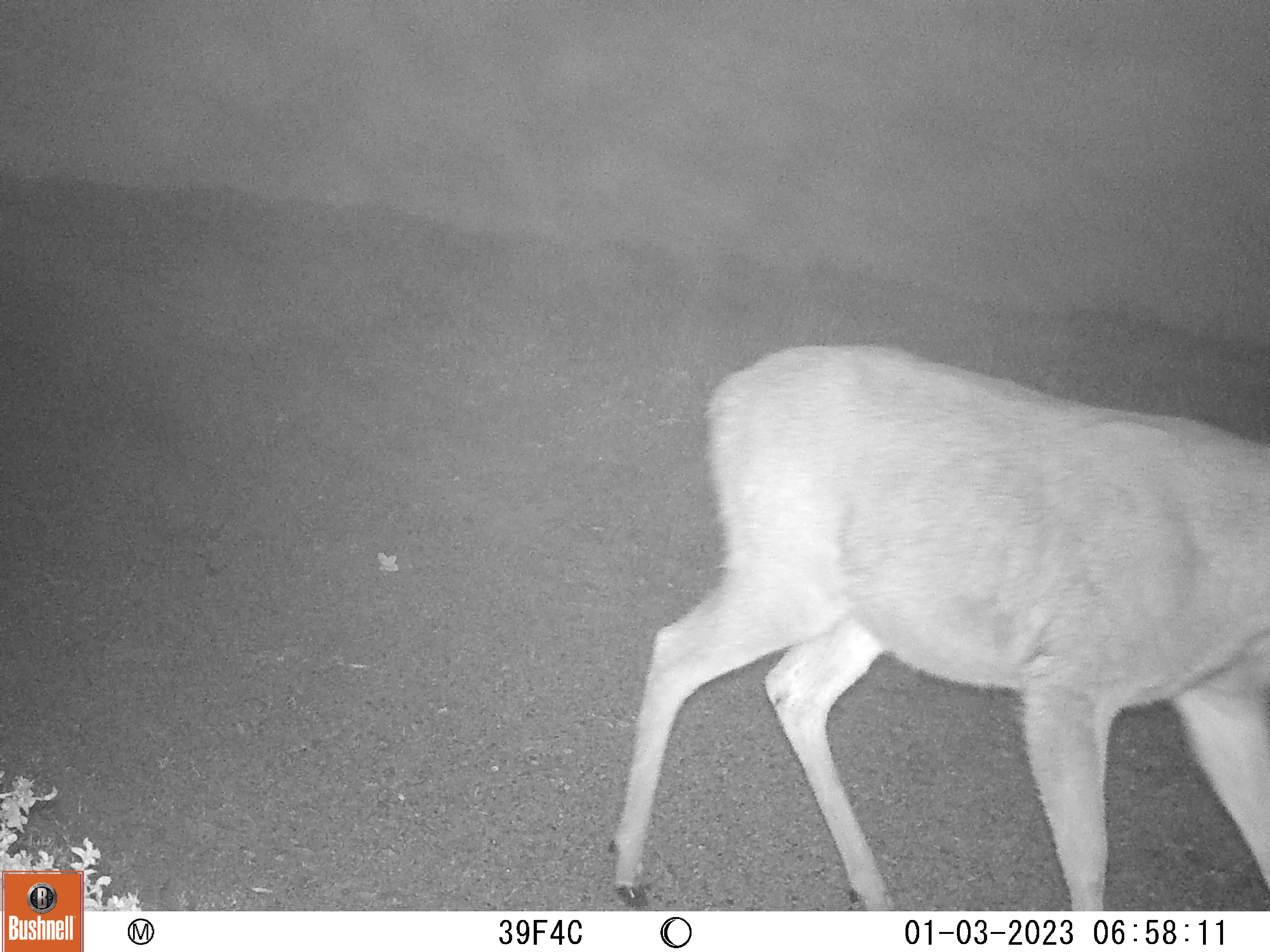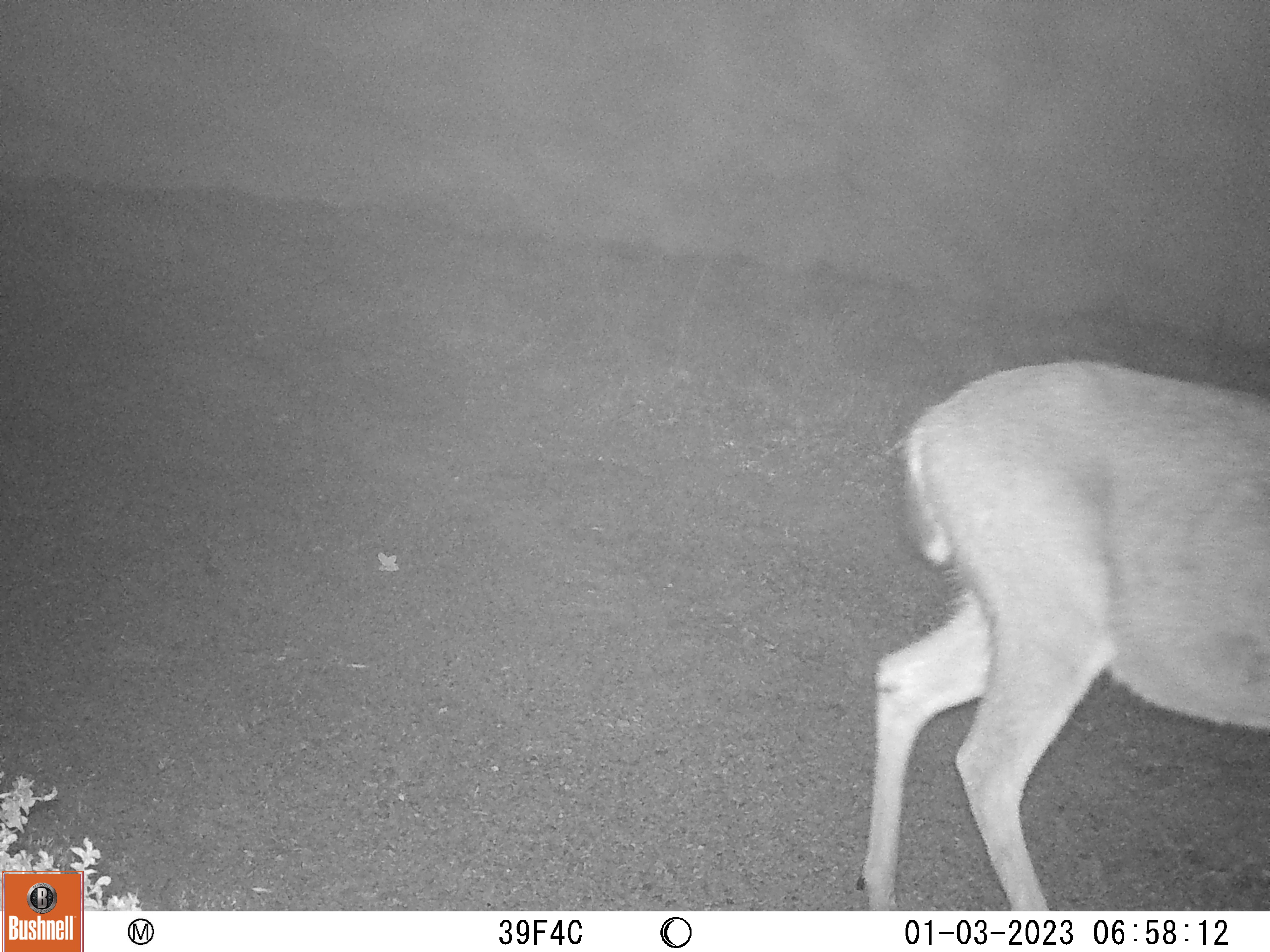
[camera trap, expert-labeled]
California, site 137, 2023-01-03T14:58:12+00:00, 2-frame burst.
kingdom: Animalia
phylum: Chordata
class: Mammalia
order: Artiodactyla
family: Cervidae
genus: Odocoileus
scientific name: Odocoileus hemionus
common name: mule deer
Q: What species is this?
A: Mule deer (Odocoileus hemionus).